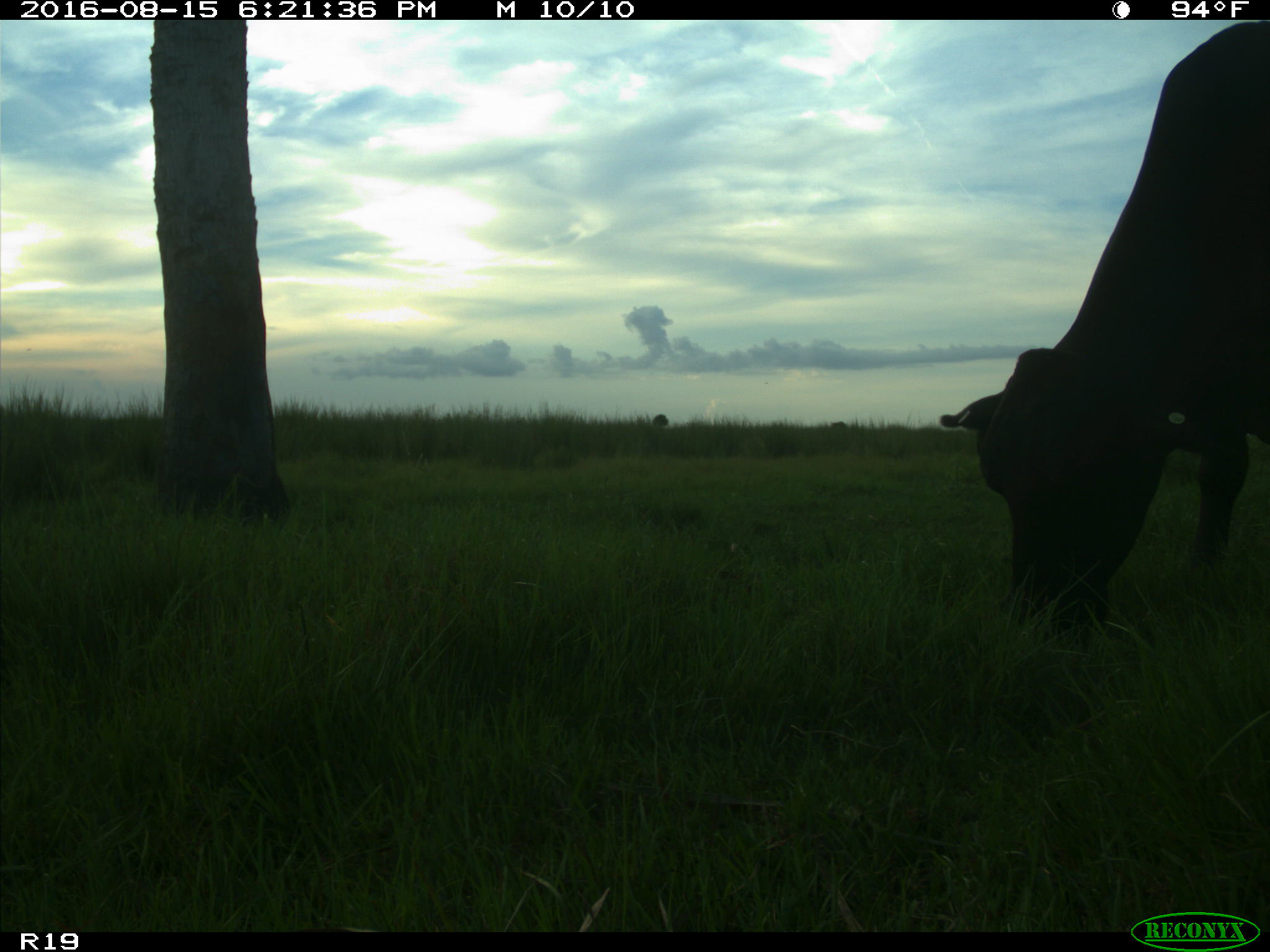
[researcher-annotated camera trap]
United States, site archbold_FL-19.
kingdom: Animalia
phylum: Chordata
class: Mammalia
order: Artiodactyla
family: Bovidae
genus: Bos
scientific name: Bos taurus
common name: domestic cow